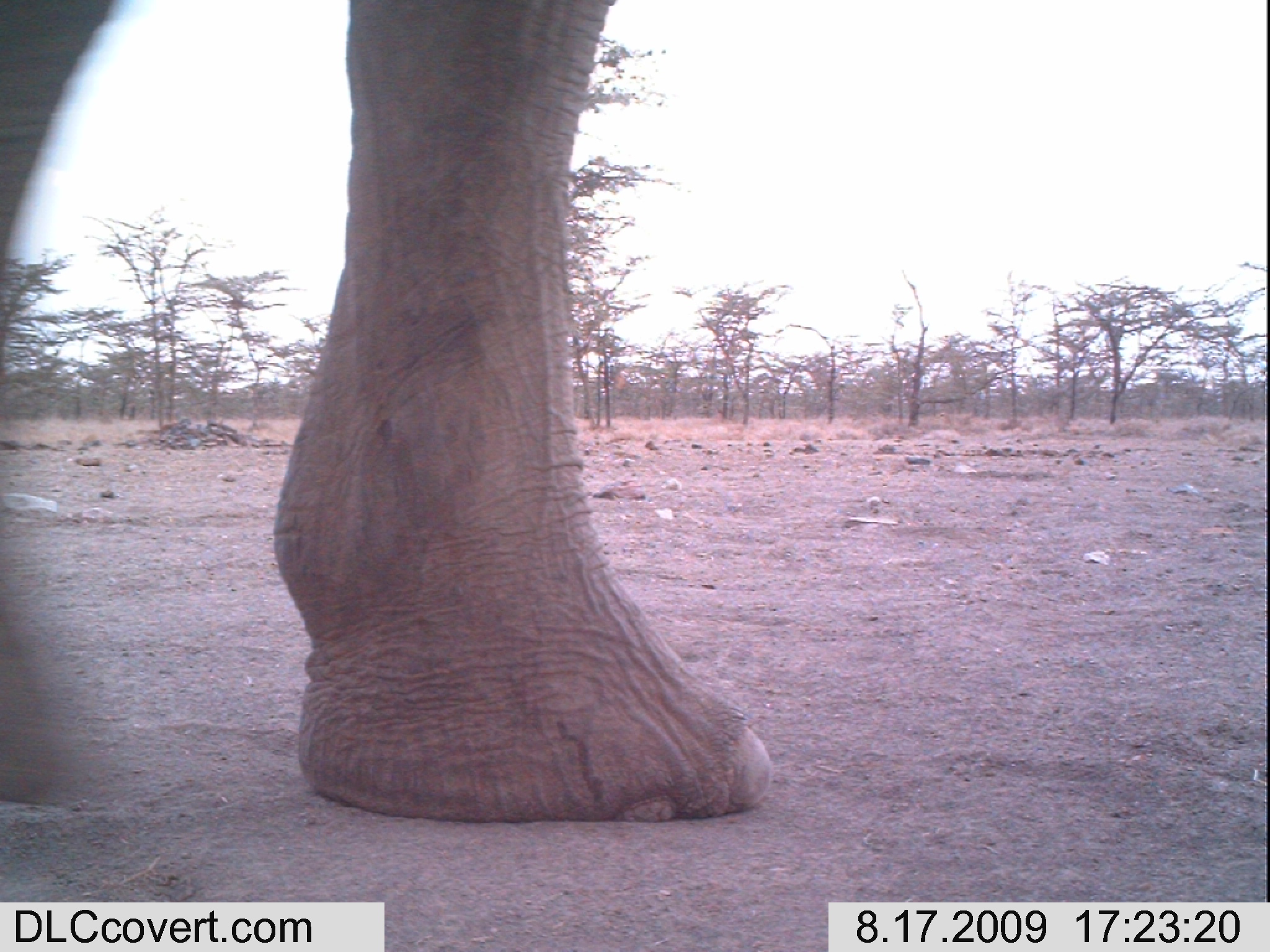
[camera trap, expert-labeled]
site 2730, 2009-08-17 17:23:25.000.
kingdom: Animalia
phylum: Chordata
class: Mammalia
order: Proboscidea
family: Elephantidae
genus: Loxodonta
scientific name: Loxodonta africana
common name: african bush elephant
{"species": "Loxodonta africana (african bush elephant)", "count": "1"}